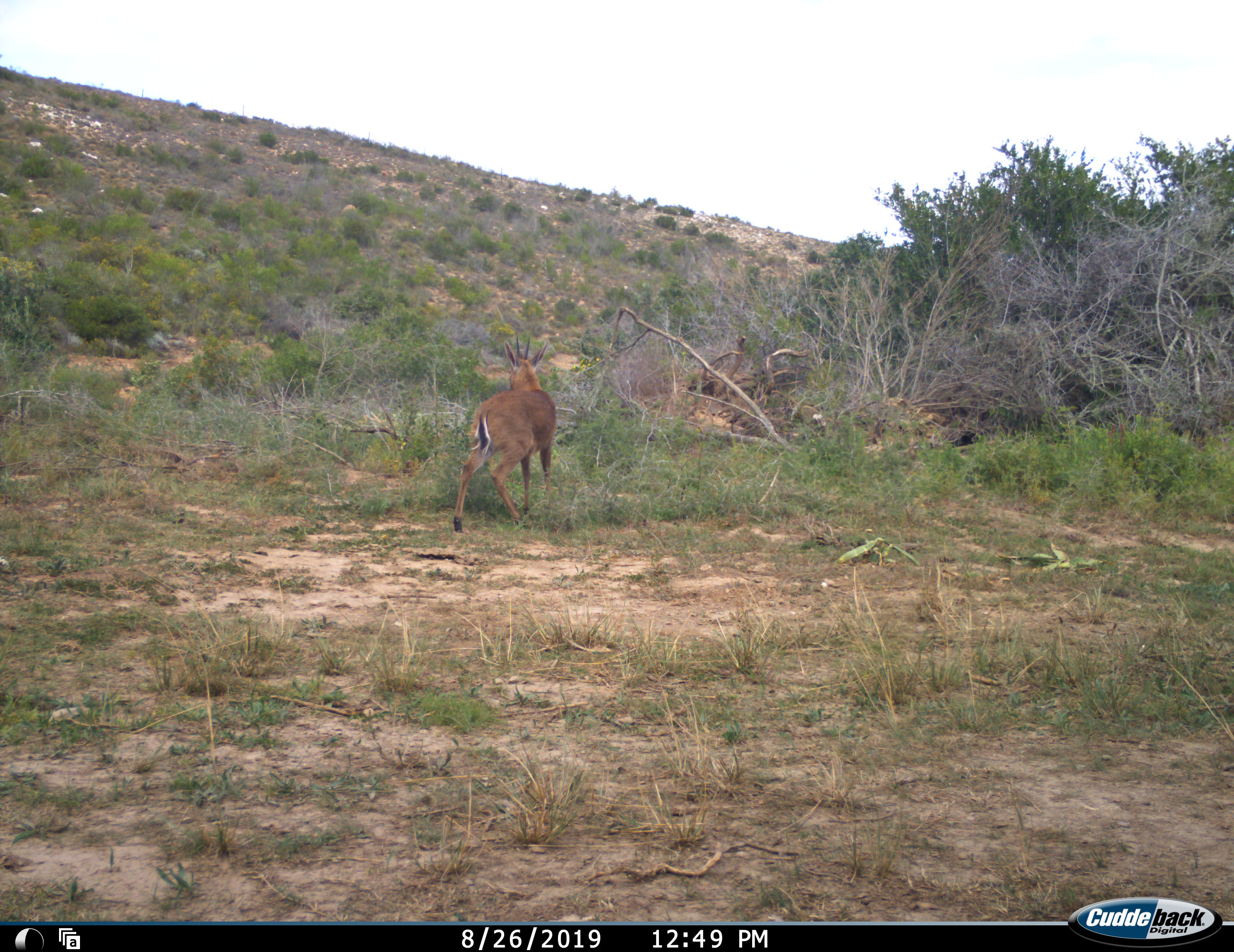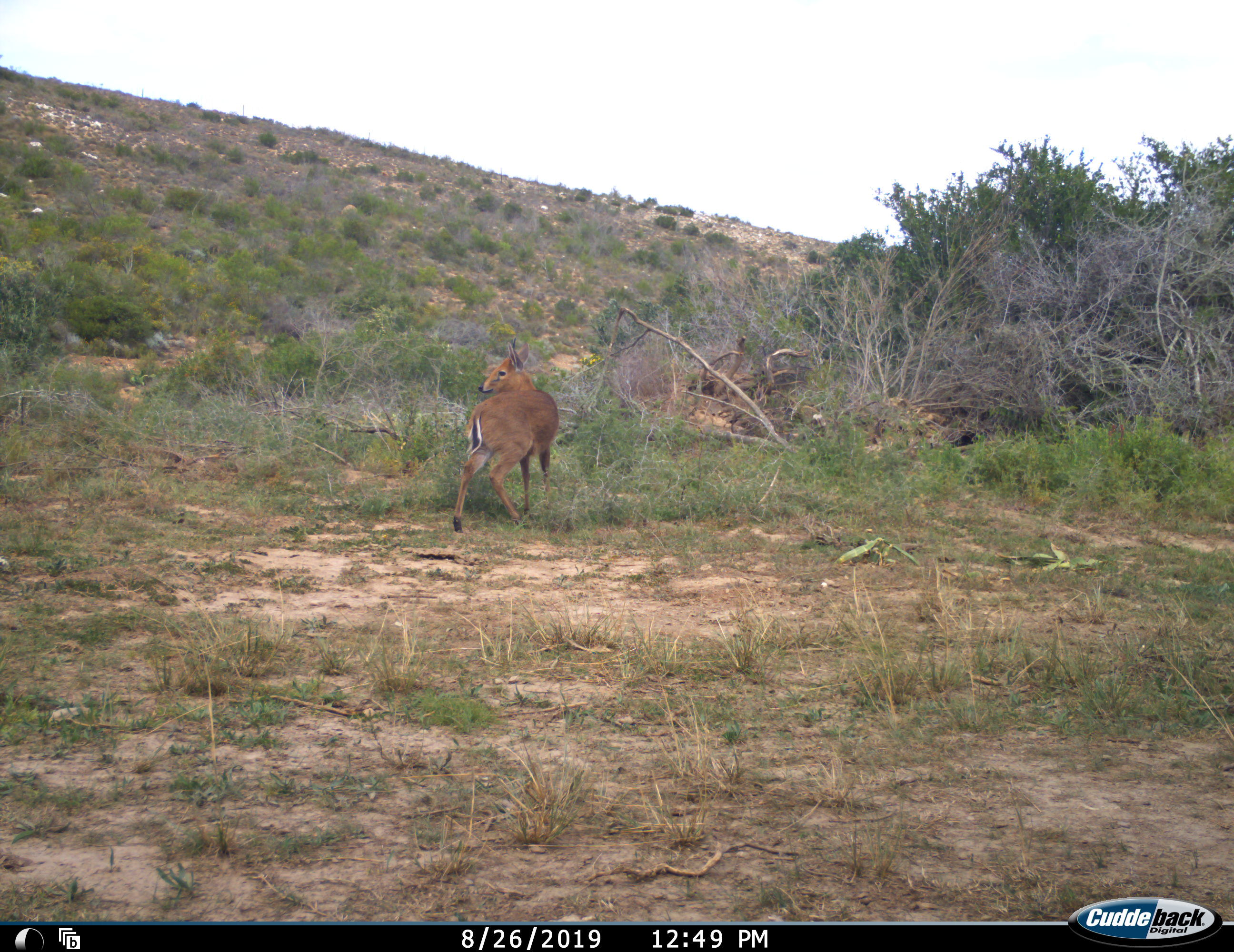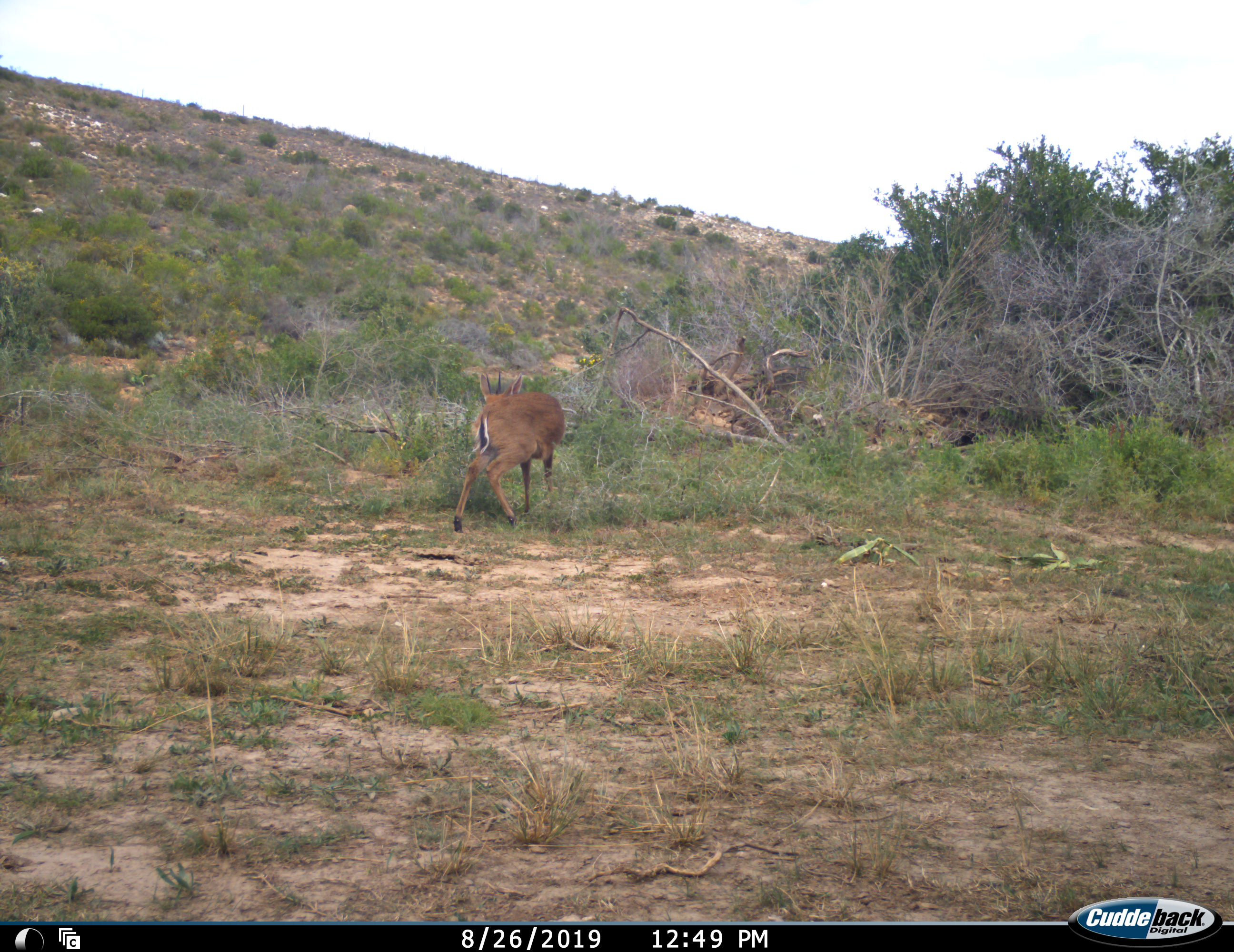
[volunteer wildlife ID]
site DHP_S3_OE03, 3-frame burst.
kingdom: Animalia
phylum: Chordata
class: Mammalia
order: Artiodactyla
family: Bovidae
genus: Sylvicapra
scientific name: Sylvicapra grimmia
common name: common duiker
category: duikercommongrey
Duikercommongrey (common duiker) (Sylvicapra grimmia), count 1. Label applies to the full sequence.